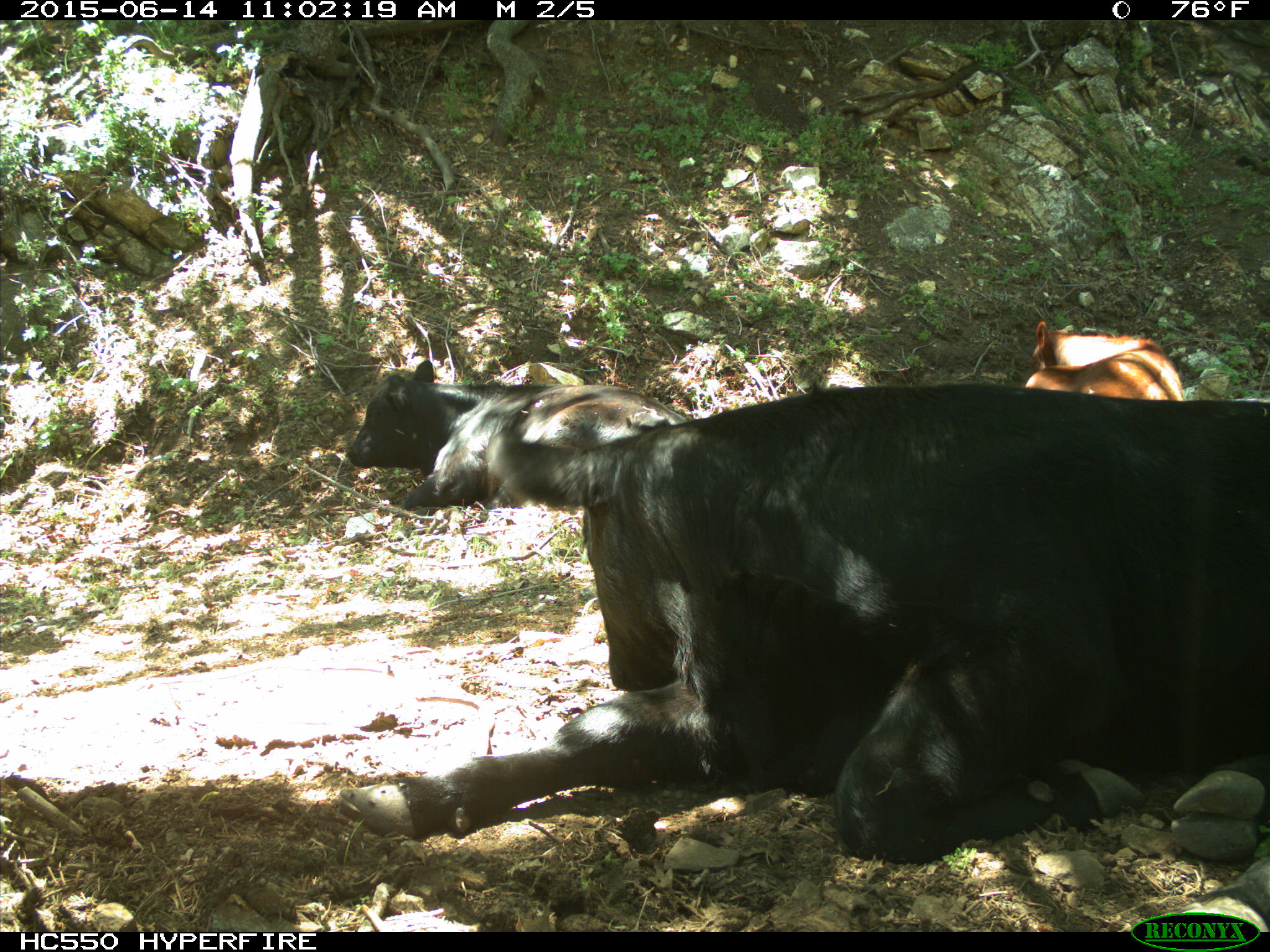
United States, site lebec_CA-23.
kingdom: Animalia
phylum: Chordata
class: Mammalia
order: Artiodactyla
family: Bovidae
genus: Bos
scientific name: Bos taurus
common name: domestic cow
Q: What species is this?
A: Bos taurus (domestic cow).